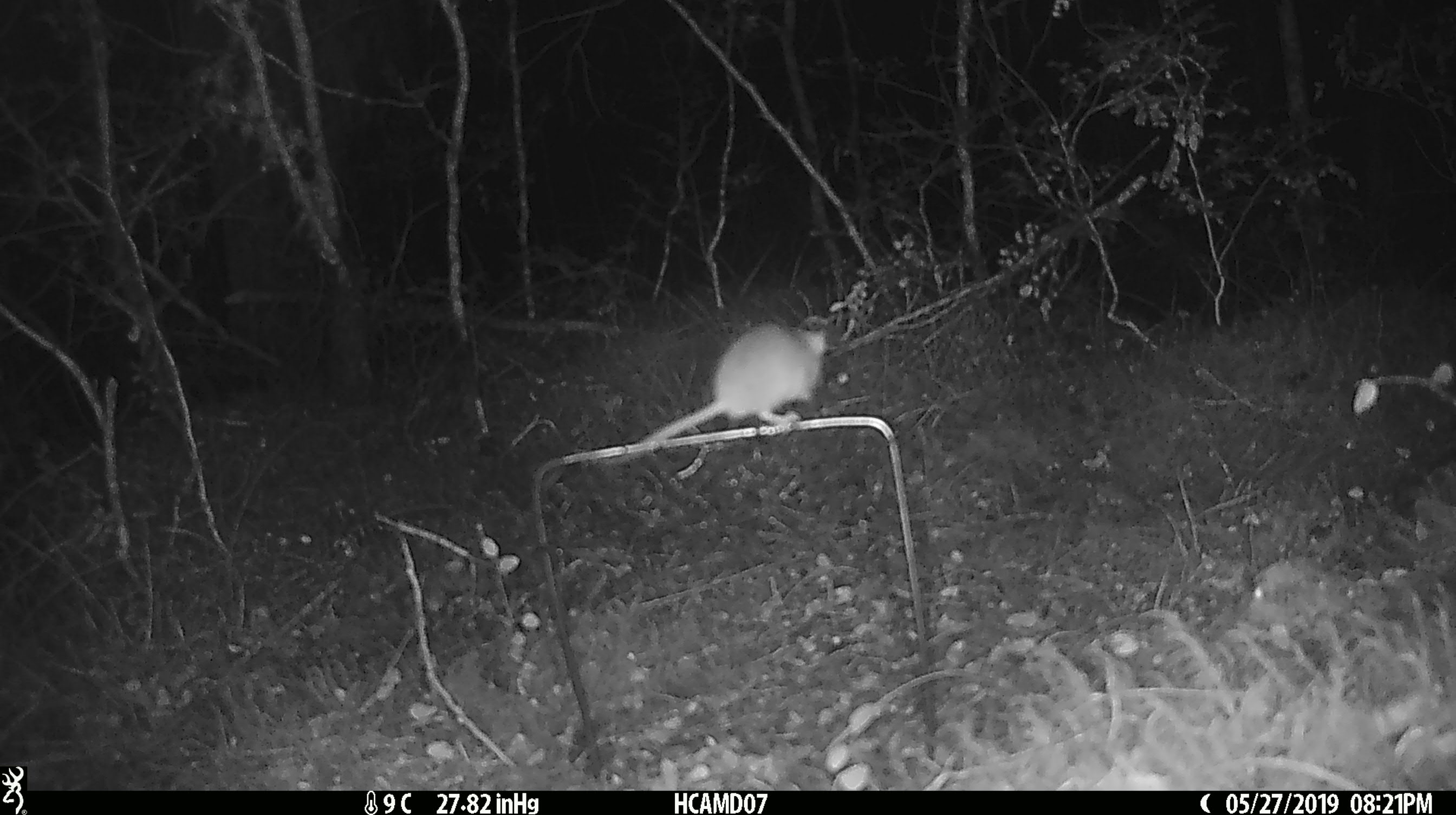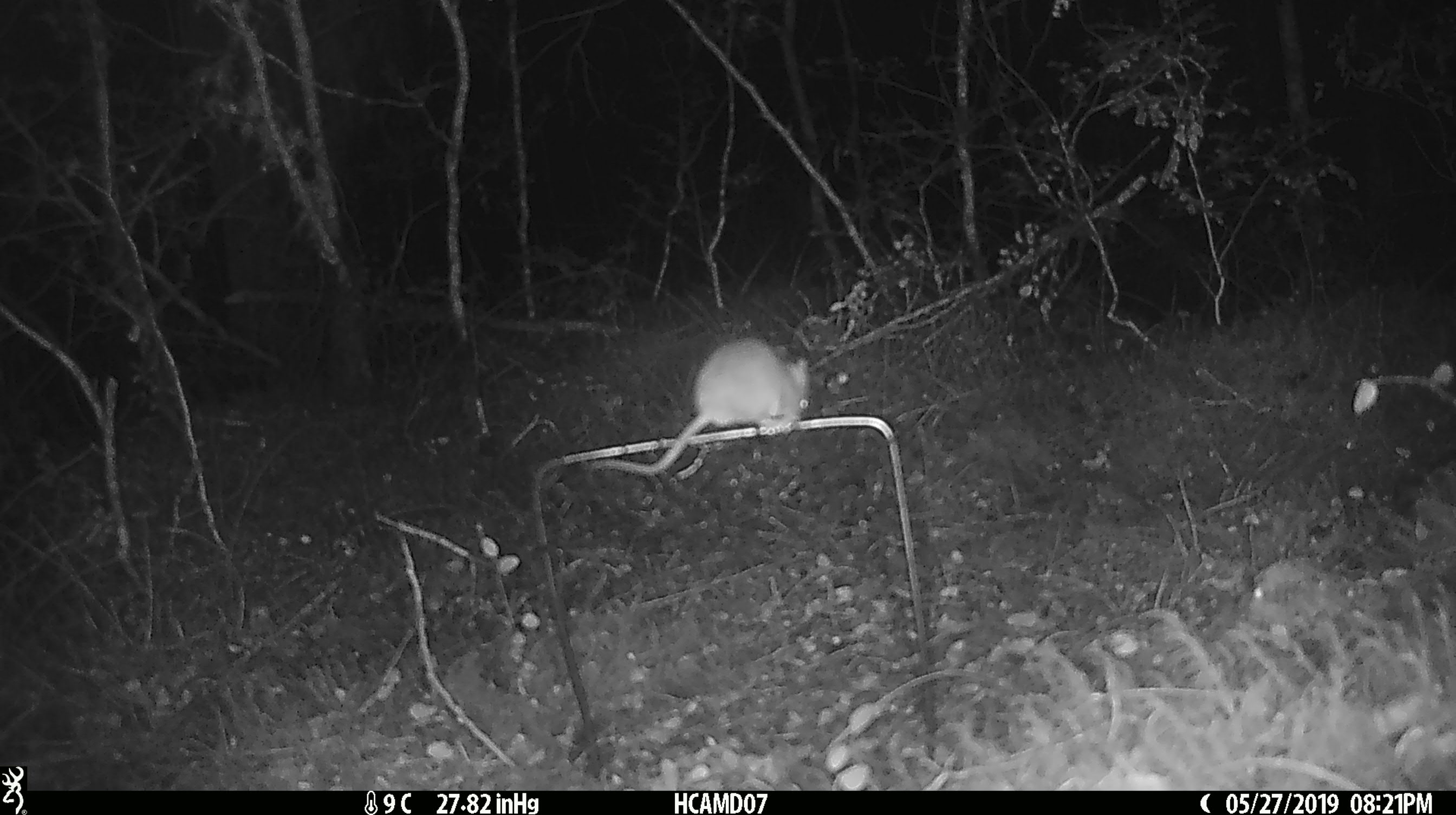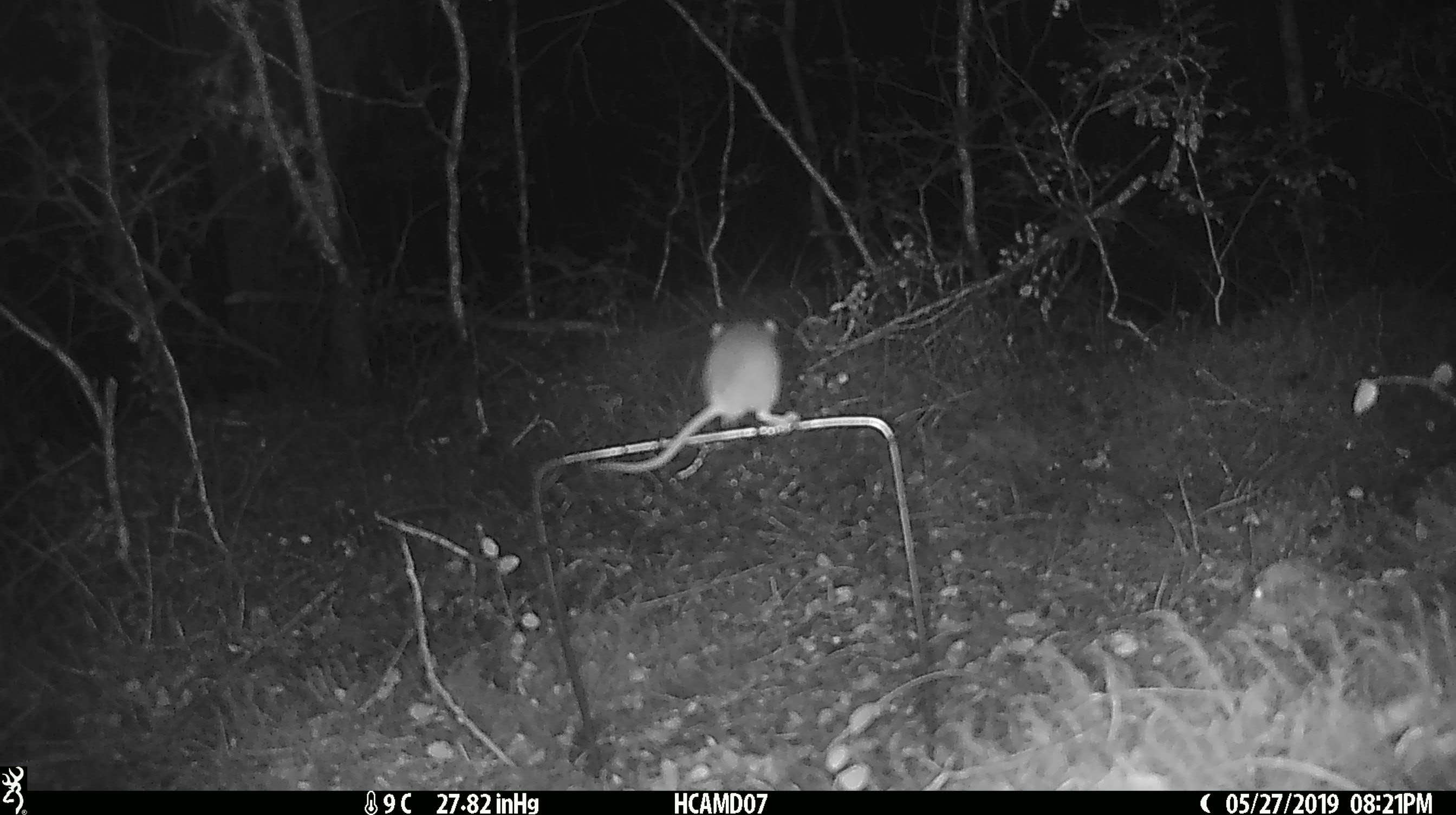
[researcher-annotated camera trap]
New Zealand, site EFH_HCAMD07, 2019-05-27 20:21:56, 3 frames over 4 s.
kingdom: Animalia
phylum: Chordata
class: Mammalia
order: Rodentia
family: Muridae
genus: Mus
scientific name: Mus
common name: mouse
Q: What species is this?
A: Mouse (Mus).